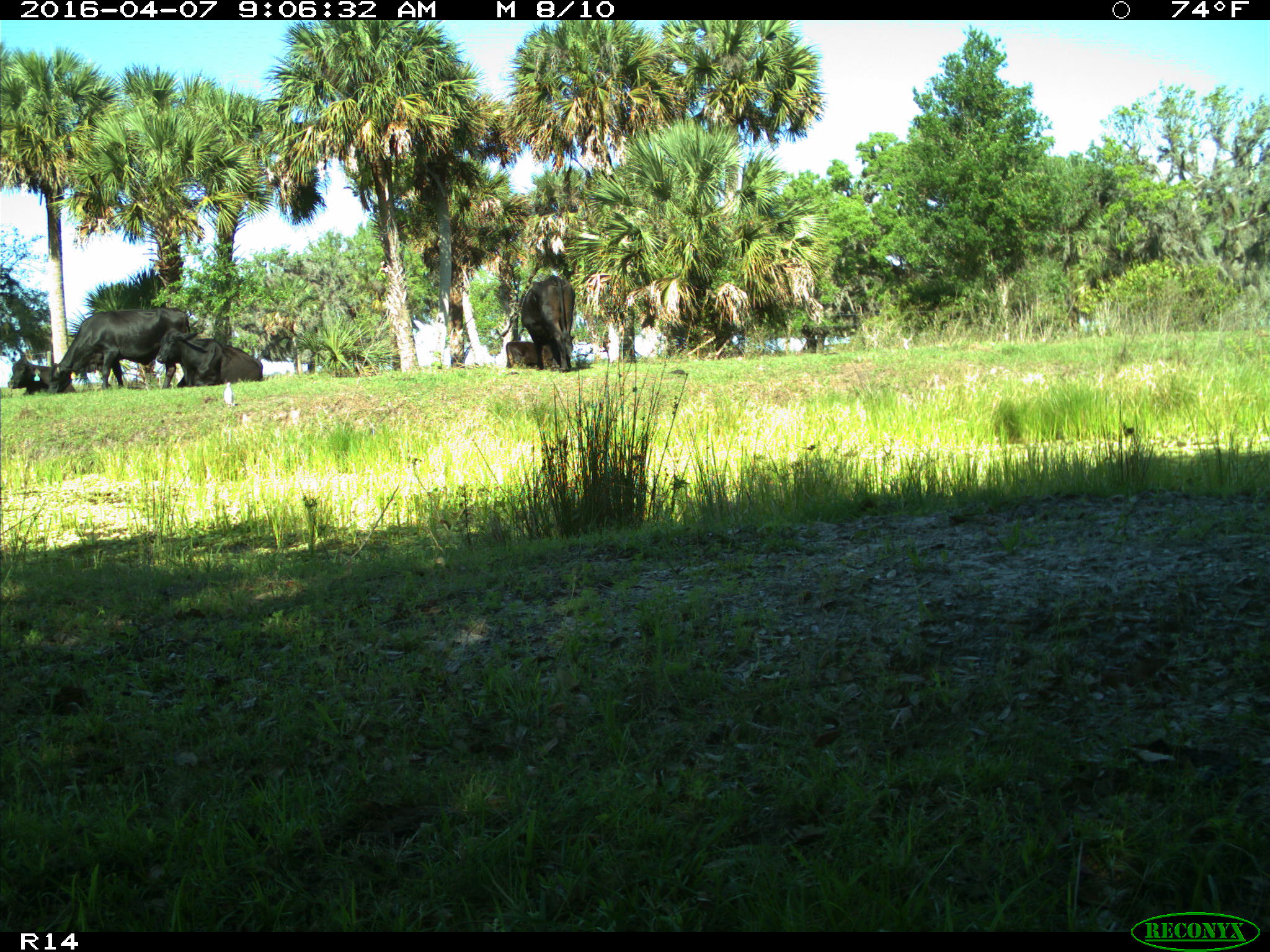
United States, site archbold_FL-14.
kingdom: Animalia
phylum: Chordata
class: Mammalia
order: Artiodactyla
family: Bovidae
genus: Bos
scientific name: Bos taurus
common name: domestic cow